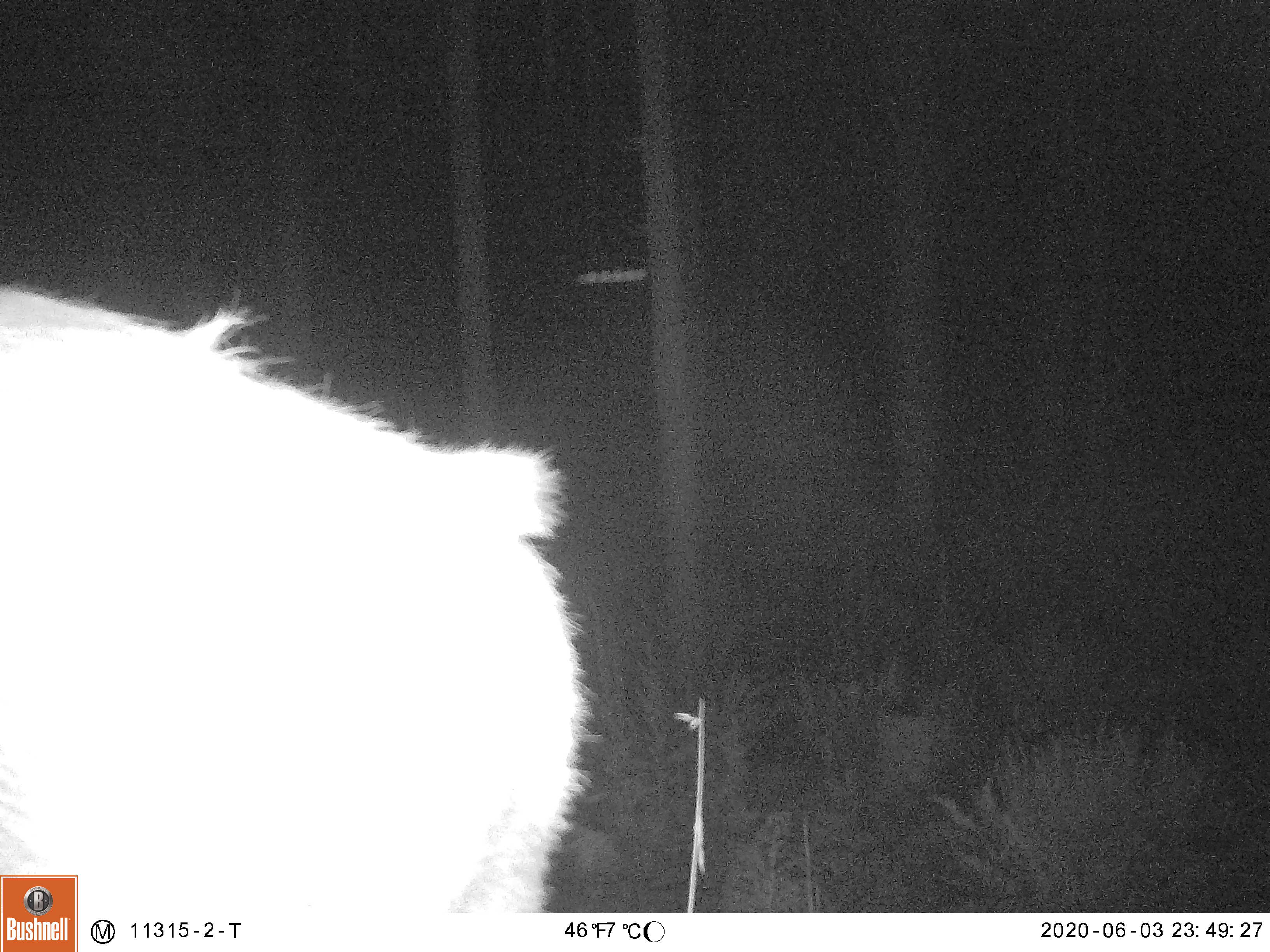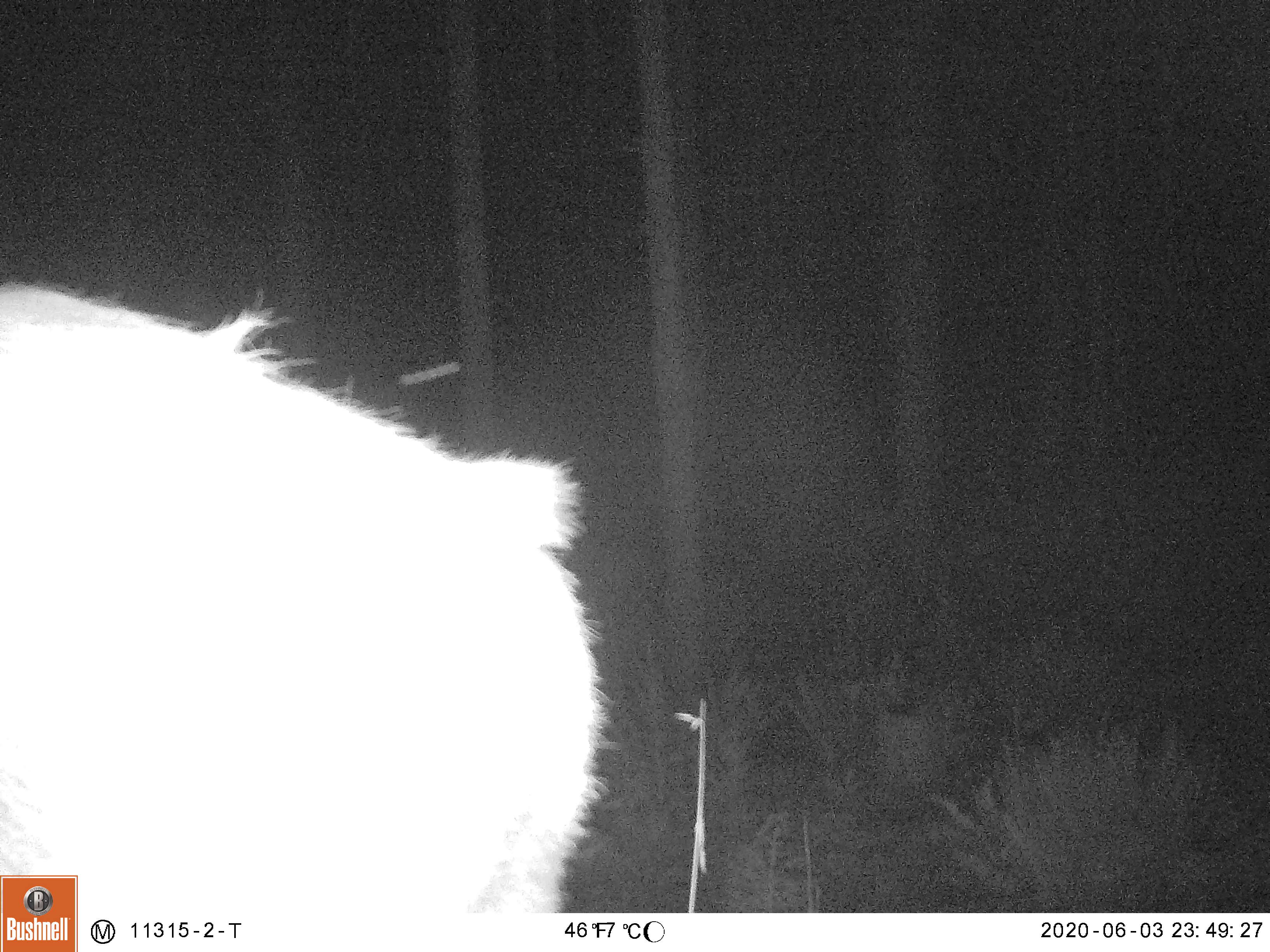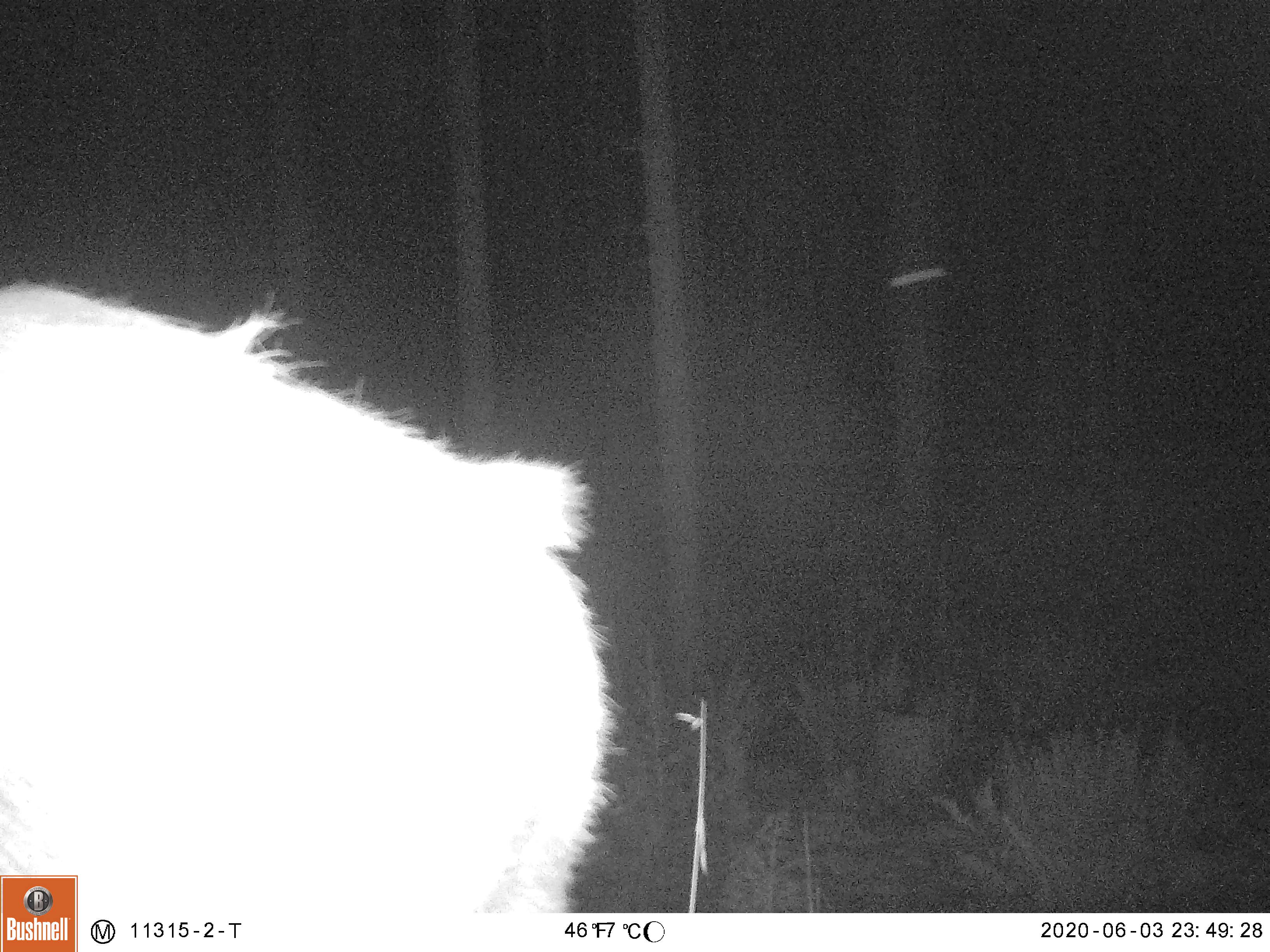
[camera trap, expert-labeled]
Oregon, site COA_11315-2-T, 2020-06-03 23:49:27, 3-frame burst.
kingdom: Animalia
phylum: Chordata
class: Mammalia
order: Artiodactyla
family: Cervidae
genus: Cervus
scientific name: Cervus canadensis roosevelti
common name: roosevelt elk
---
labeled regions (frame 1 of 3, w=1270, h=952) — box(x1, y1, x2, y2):
roosevelt elk: box(7, 278, 605, 864)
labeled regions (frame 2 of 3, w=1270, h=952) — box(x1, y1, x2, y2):
roosevelt elk: box(3, 263, 622, 867)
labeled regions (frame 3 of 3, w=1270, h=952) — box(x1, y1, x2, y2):
roosevelt elk: box(3, 274, 633, 869)